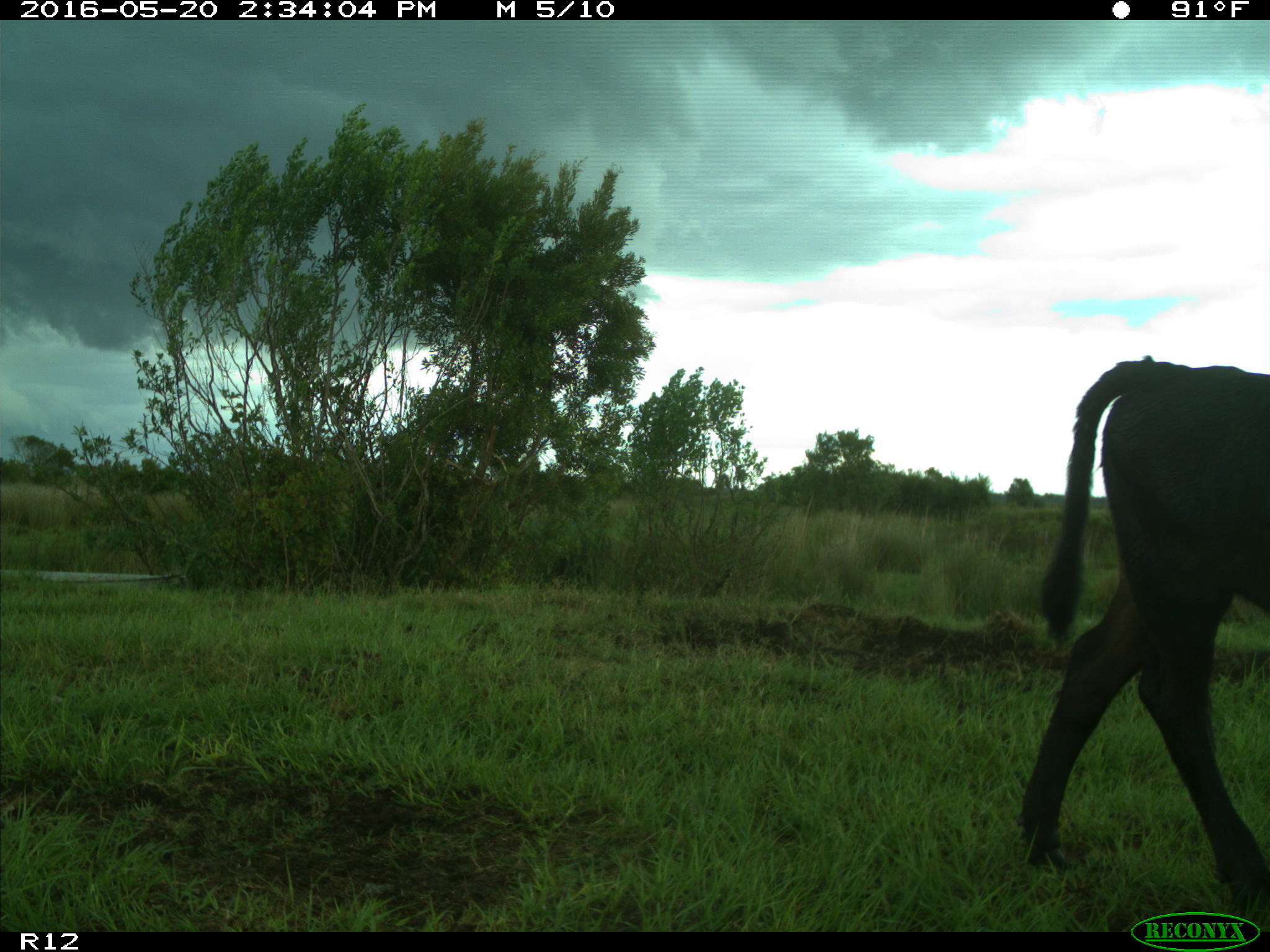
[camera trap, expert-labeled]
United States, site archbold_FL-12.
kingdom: Animalia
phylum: Chordata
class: Mammalia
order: Artiodactyla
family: Bovidae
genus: Bos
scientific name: Bos taurus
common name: domestic cow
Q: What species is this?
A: Bos taurus (domestic cow).